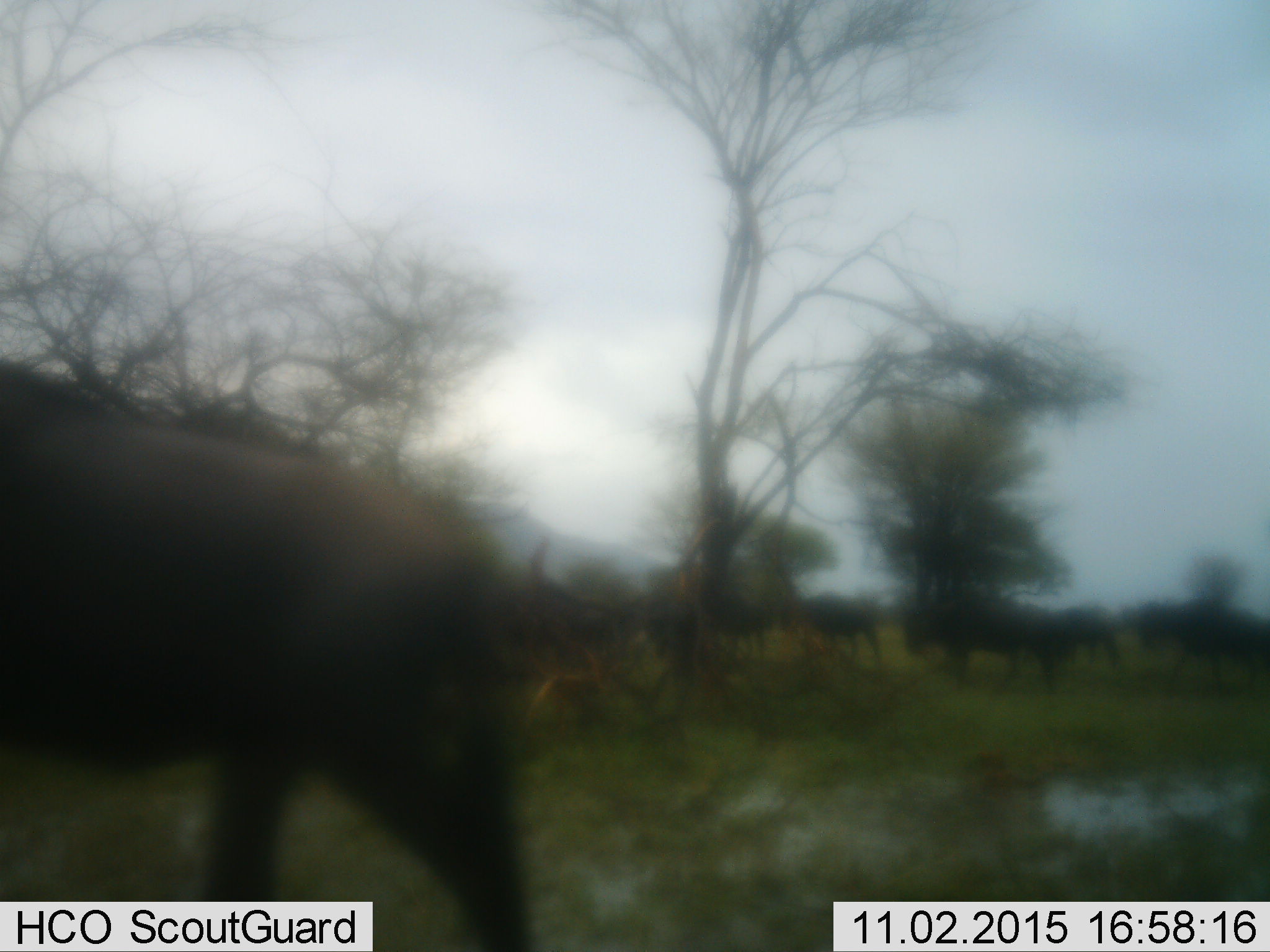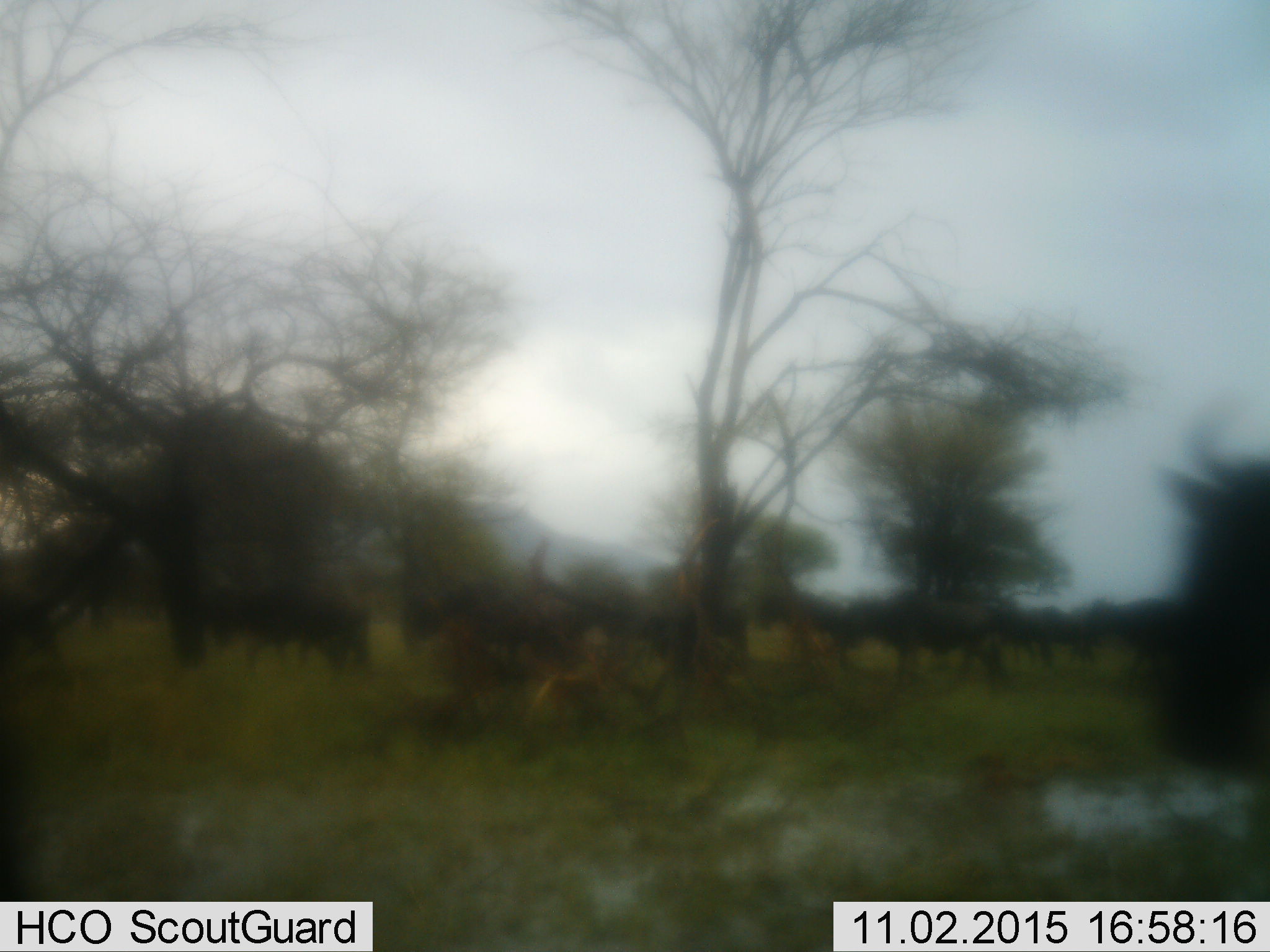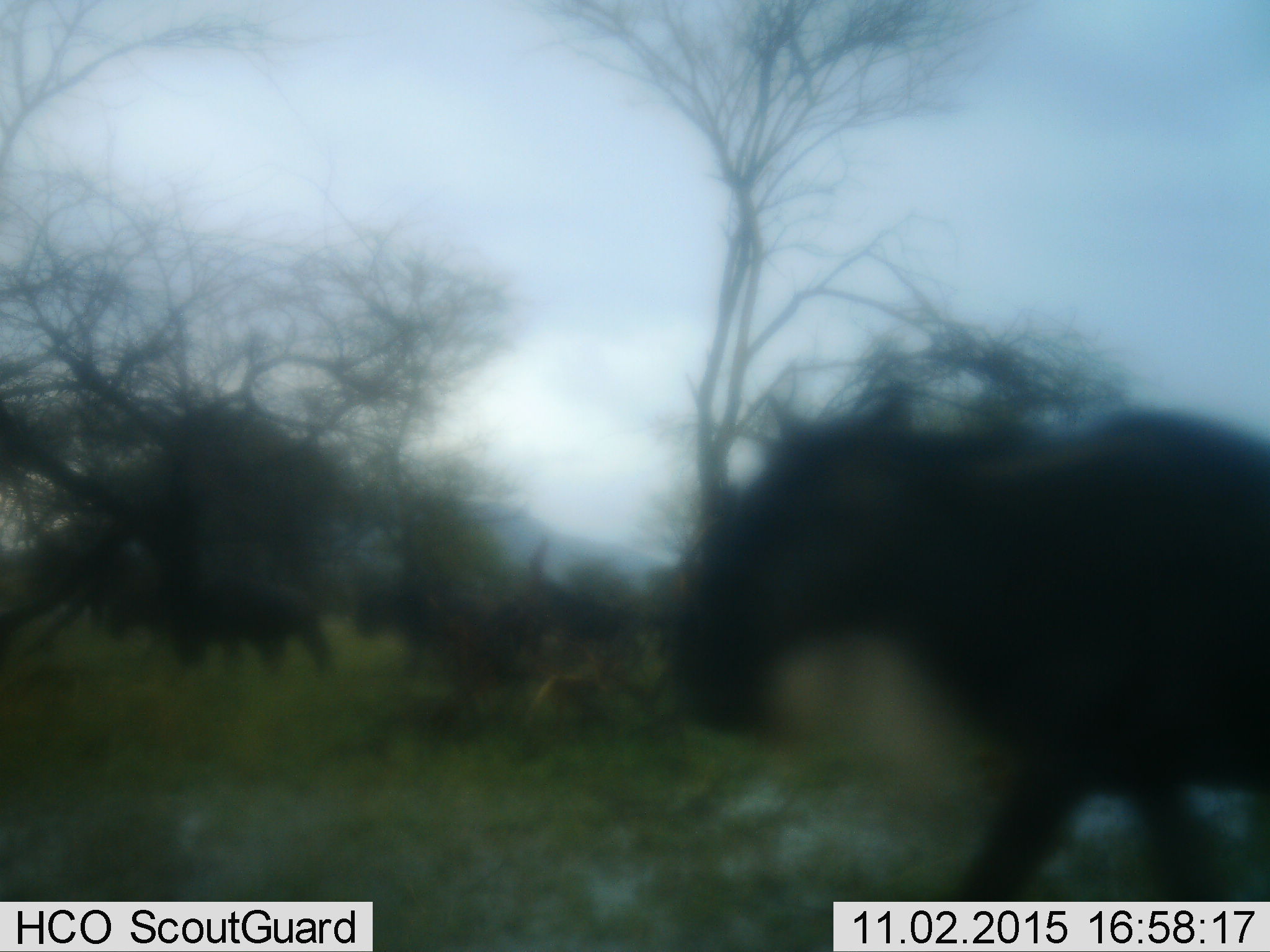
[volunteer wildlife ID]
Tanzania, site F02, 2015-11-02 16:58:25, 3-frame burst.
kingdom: Animalia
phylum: Chordata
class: Mammalia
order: Artiodactyla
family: Bovidae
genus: Connochaetes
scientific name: Connochaetes taurinus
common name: blue wildebeest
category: wildebeest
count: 11-50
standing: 18%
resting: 0%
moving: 100%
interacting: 6%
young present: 6%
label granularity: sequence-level